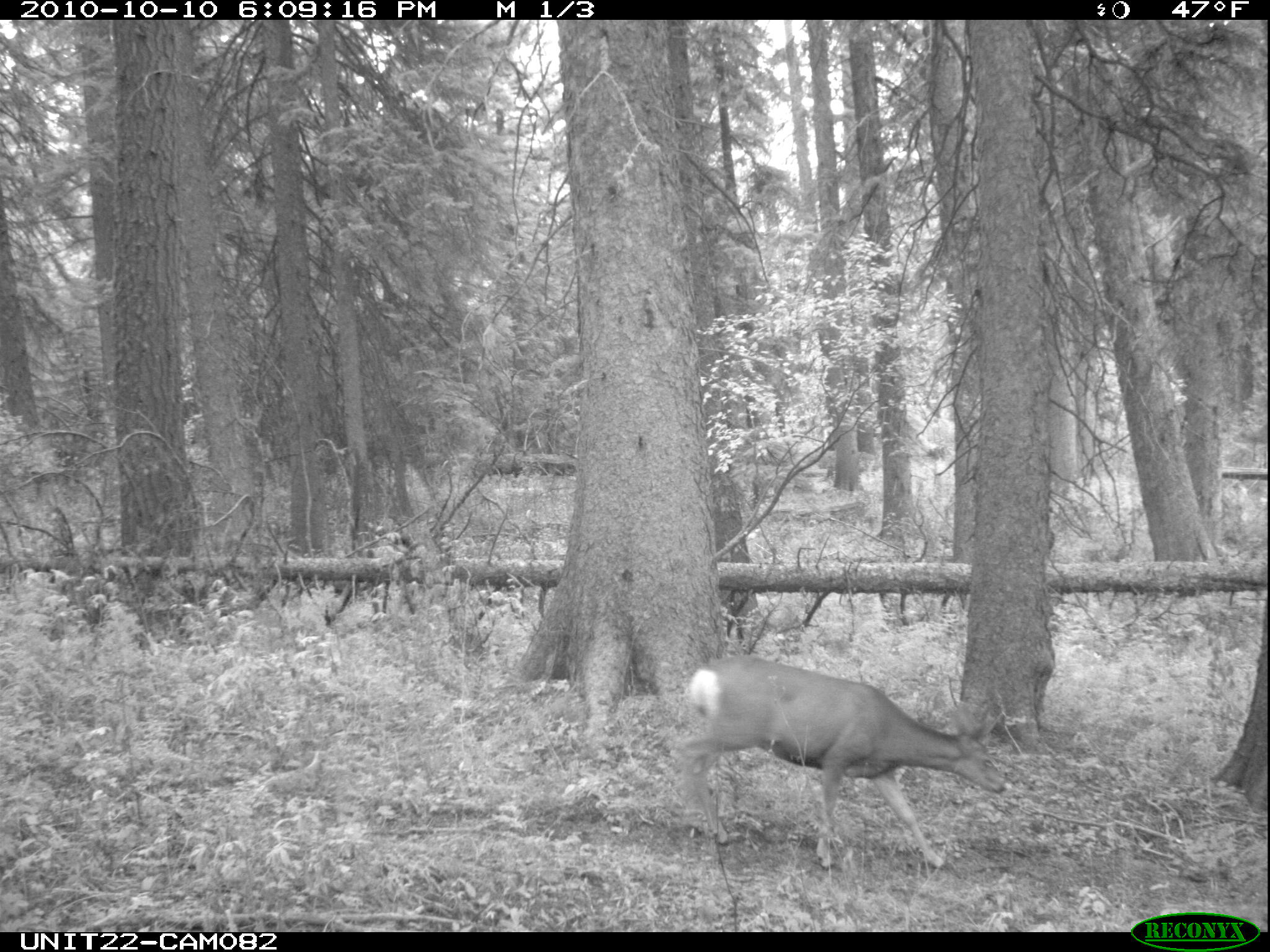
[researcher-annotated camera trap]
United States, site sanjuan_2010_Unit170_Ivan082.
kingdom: Animalia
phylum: Chordata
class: Mammalia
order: Artiodactyla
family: Cervidae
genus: Odocoileus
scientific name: Odocoileus hemionus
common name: mule deer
Odocoileus hemionus (mule deer).